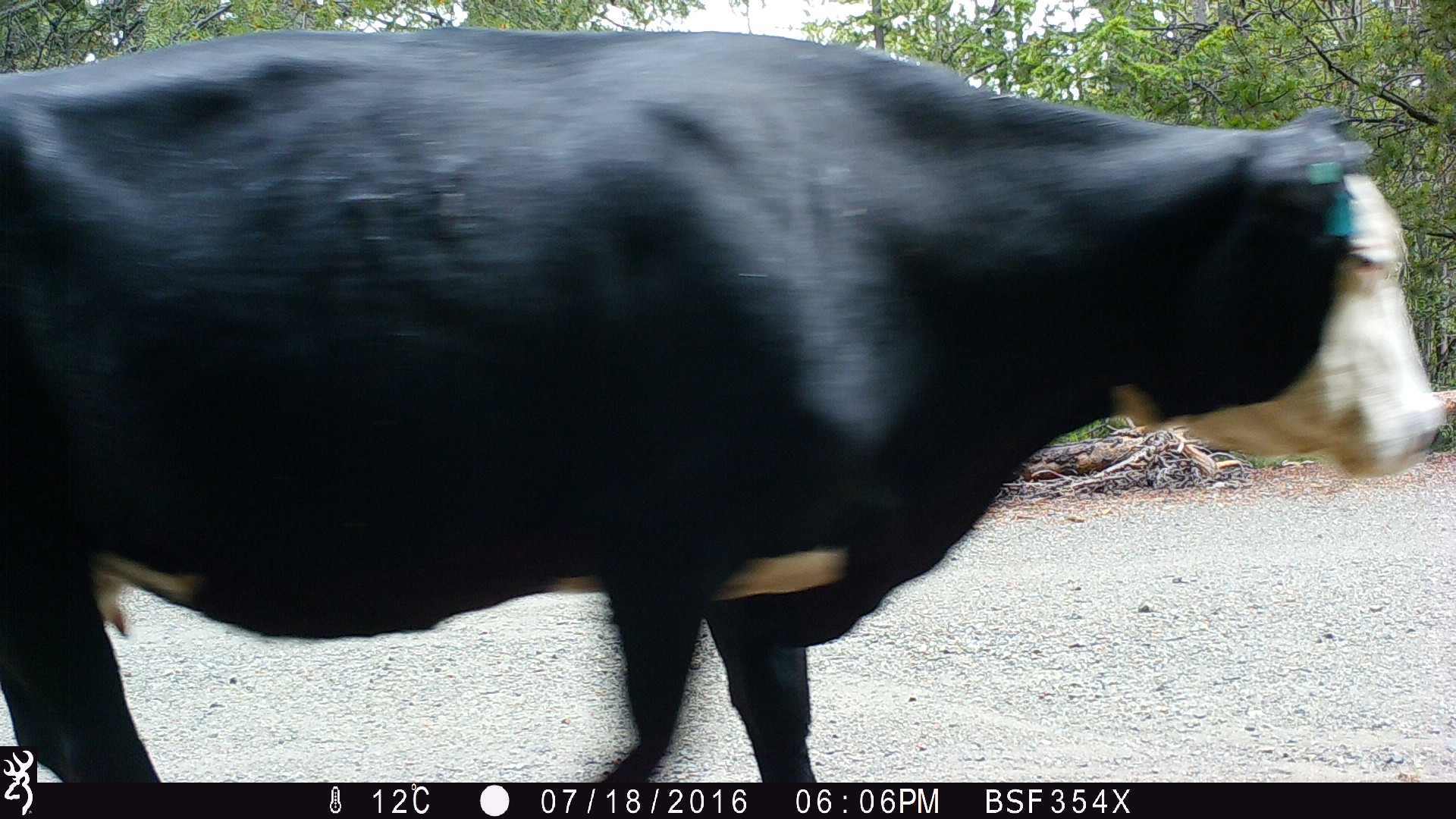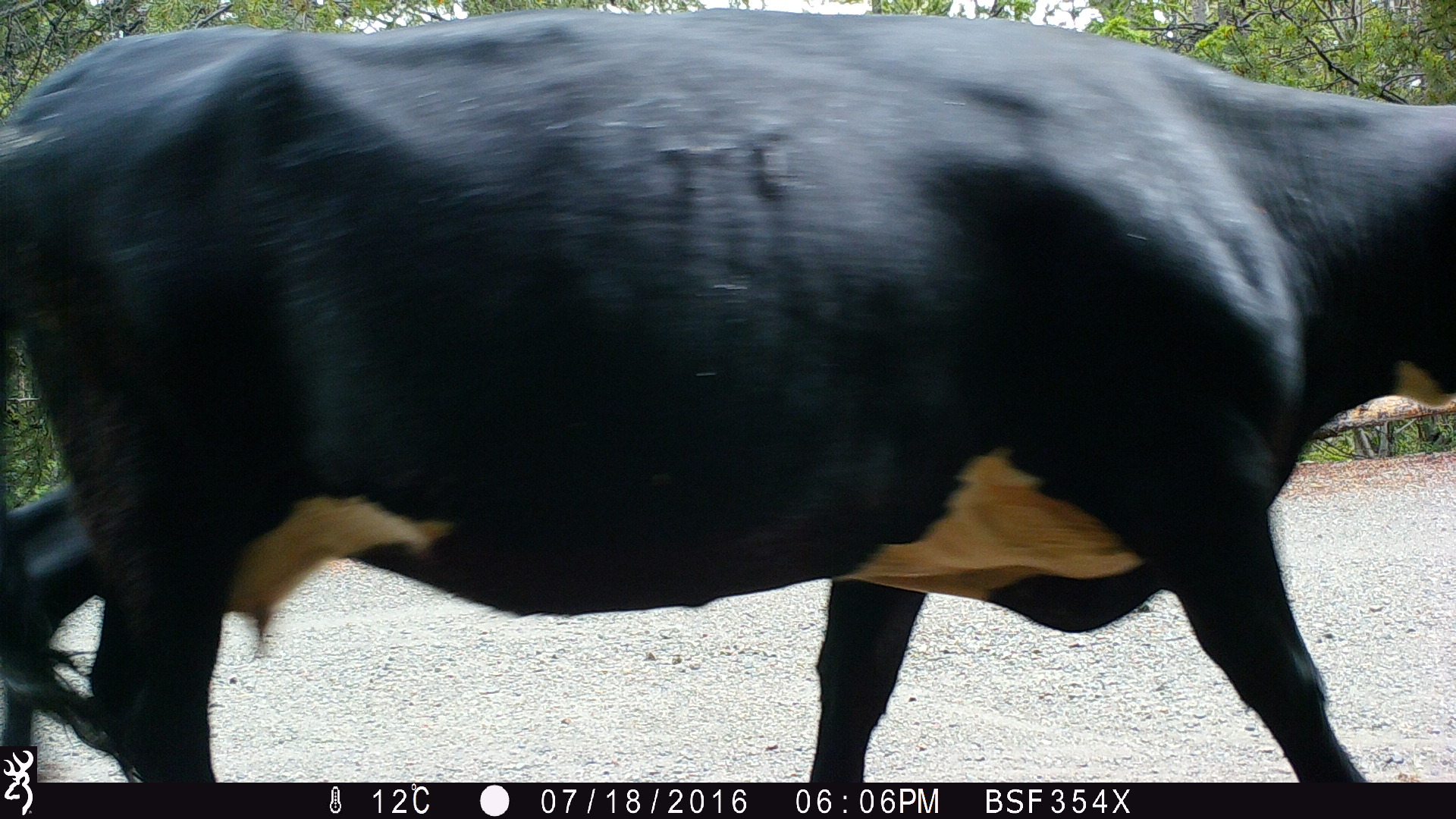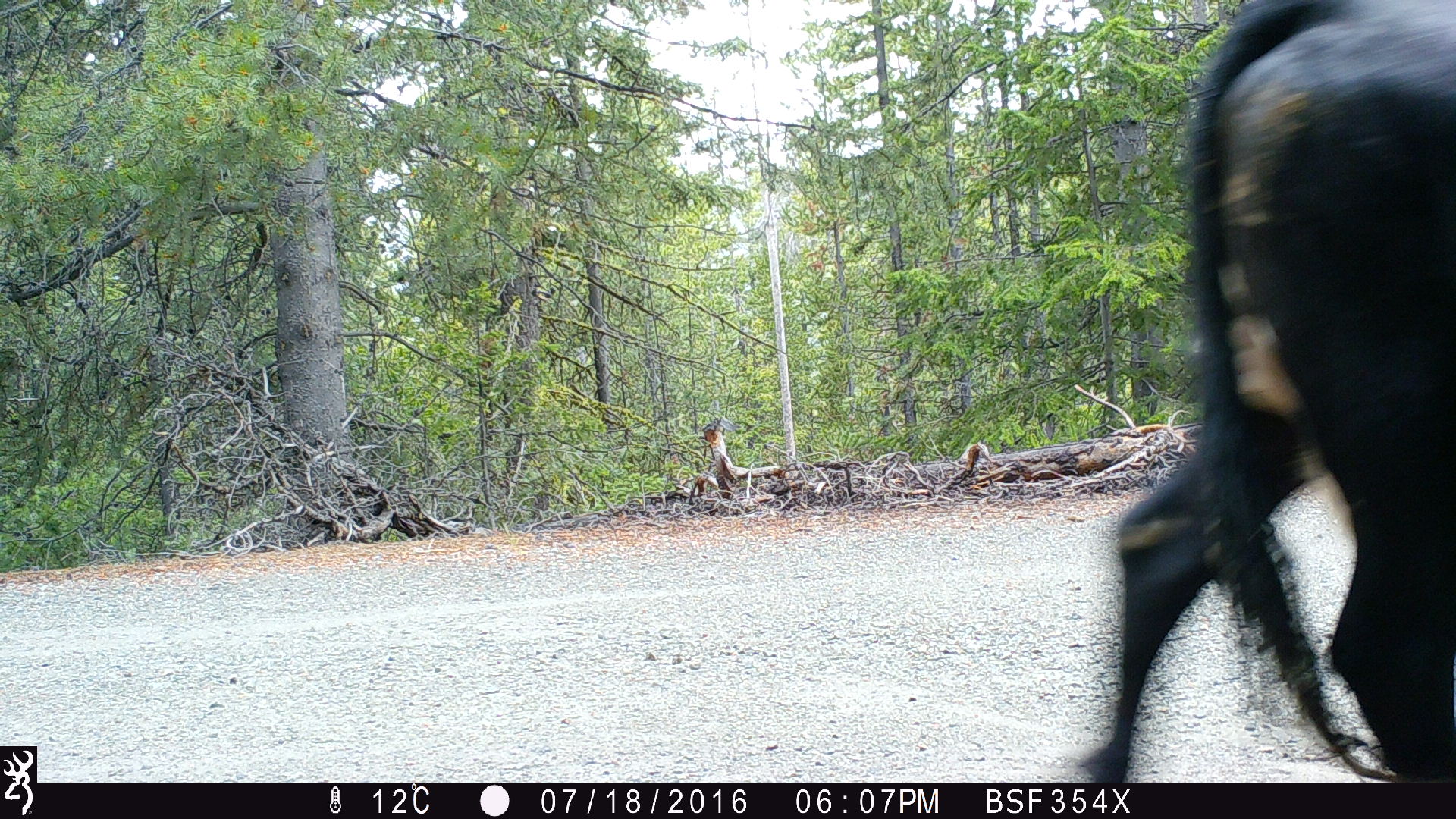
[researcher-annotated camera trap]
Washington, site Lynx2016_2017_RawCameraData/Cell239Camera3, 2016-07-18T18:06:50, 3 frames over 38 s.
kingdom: Animalia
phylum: Chordata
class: Mammalia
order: Artiodactyla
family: Bovidae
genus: Bos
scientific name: Bos taurus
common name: domestic cattle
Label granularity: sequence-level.